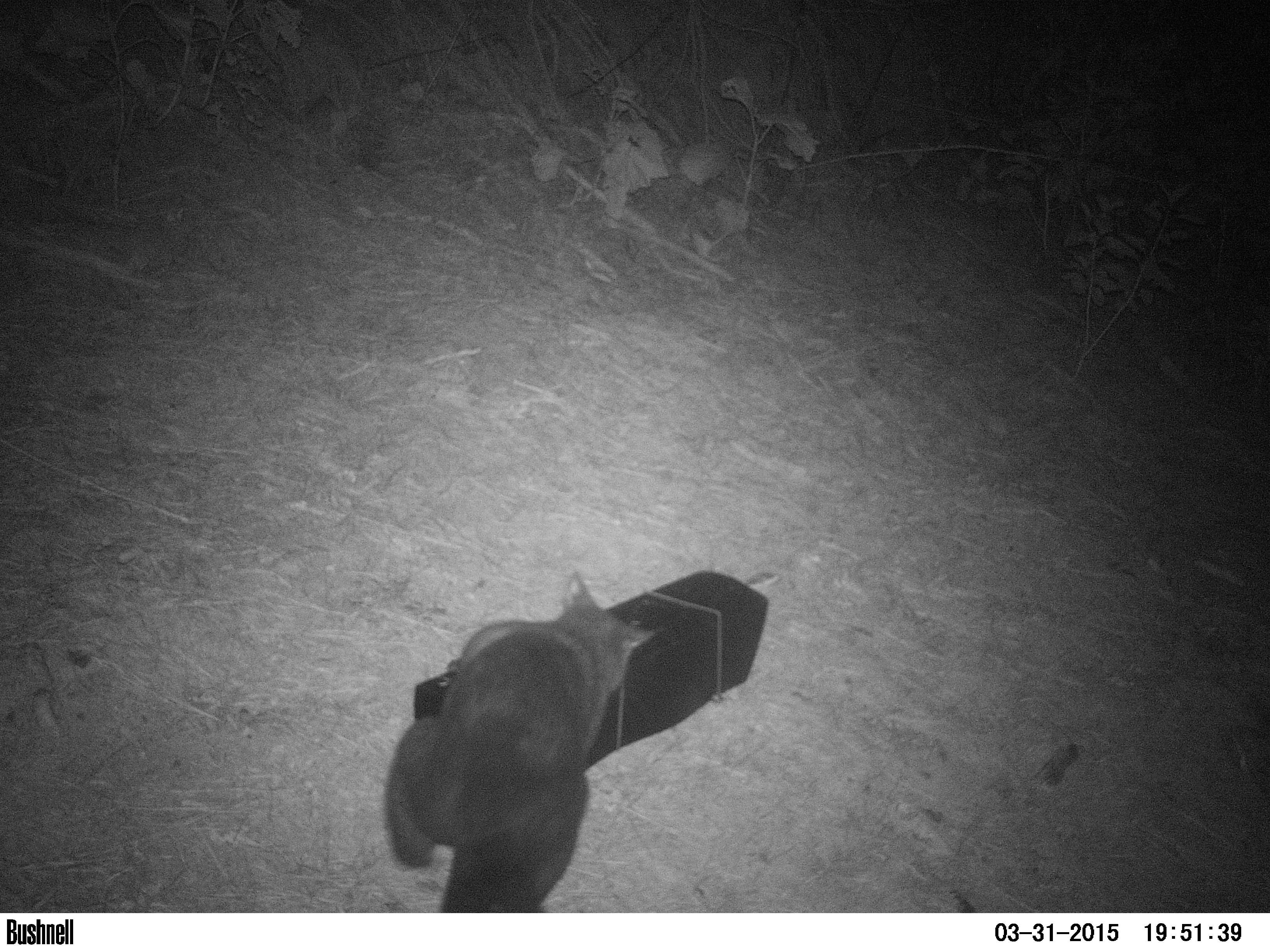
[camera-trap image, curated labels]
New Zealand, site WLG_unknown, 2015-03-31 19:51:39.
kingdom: Animalia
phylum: Chordata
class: Mammalia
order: Diprotodontia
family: Phalangeridae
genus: Trichosurus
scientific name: Trichosurus vulpecula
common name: common brushtail possum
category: possum